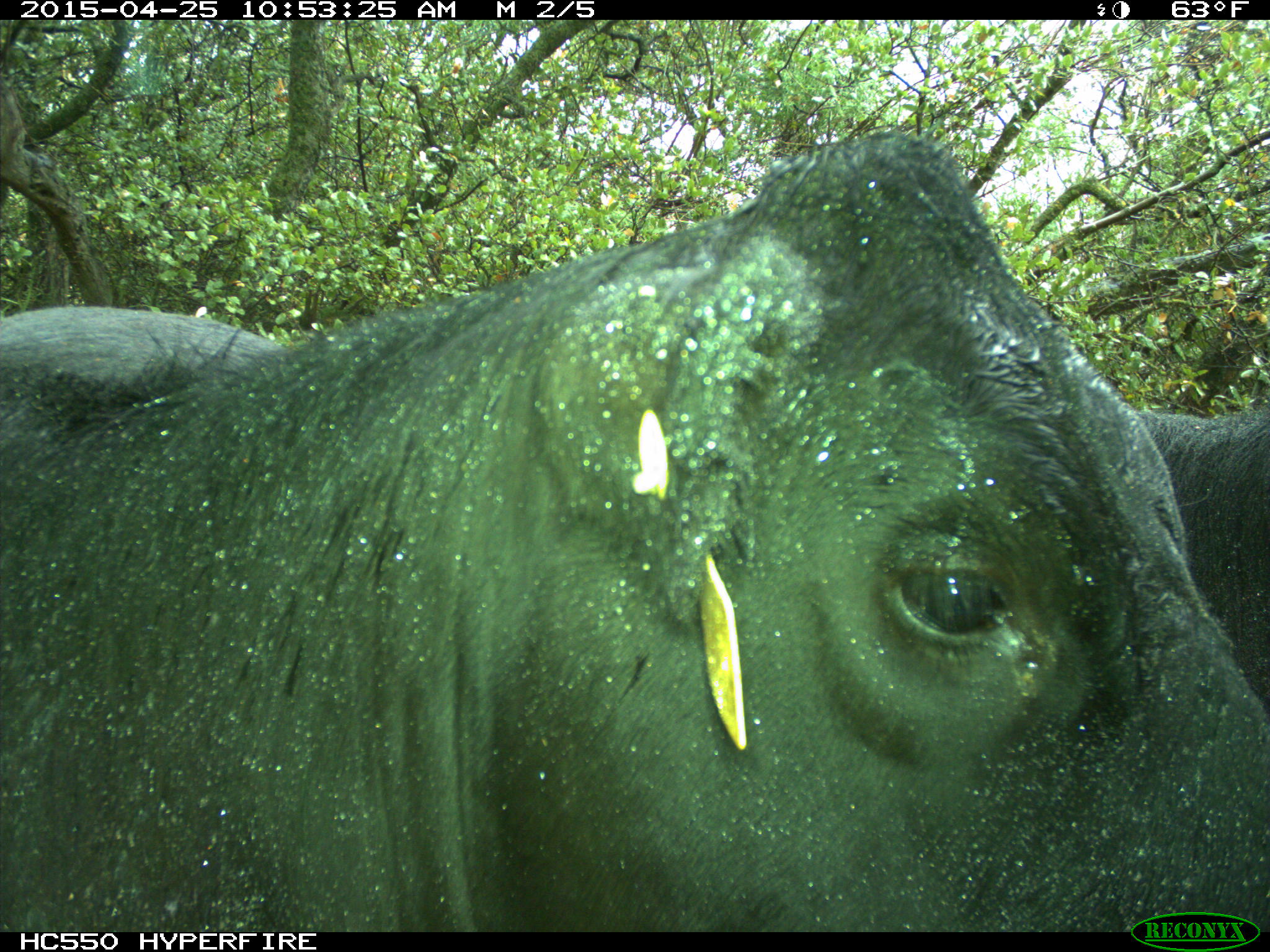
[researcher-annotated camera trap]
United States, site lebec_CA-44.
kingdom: Animalia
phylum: Chordata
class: Mammalia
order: Artiodactyla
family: Suidae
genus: Sus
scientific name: Sus scrofa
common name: wild boar